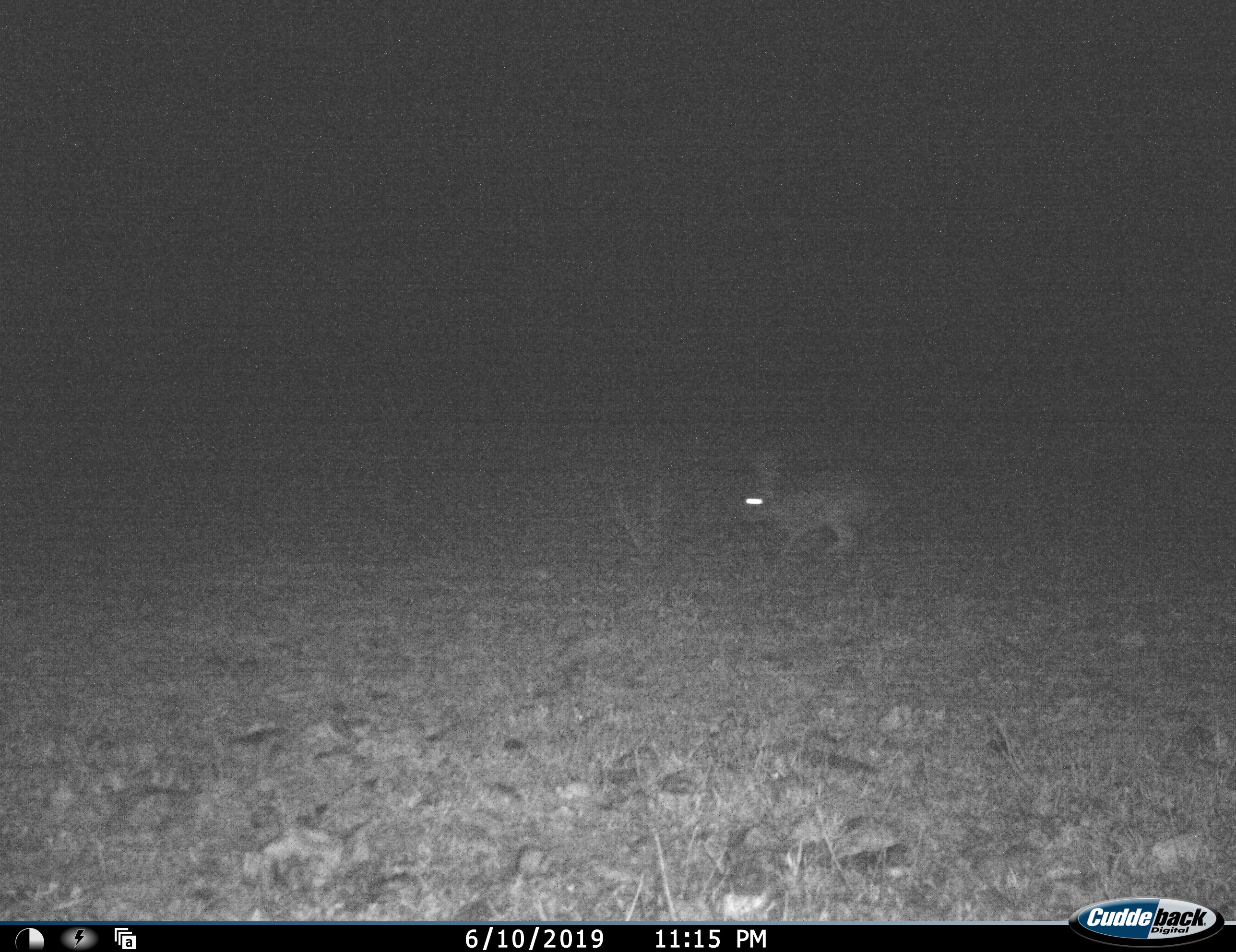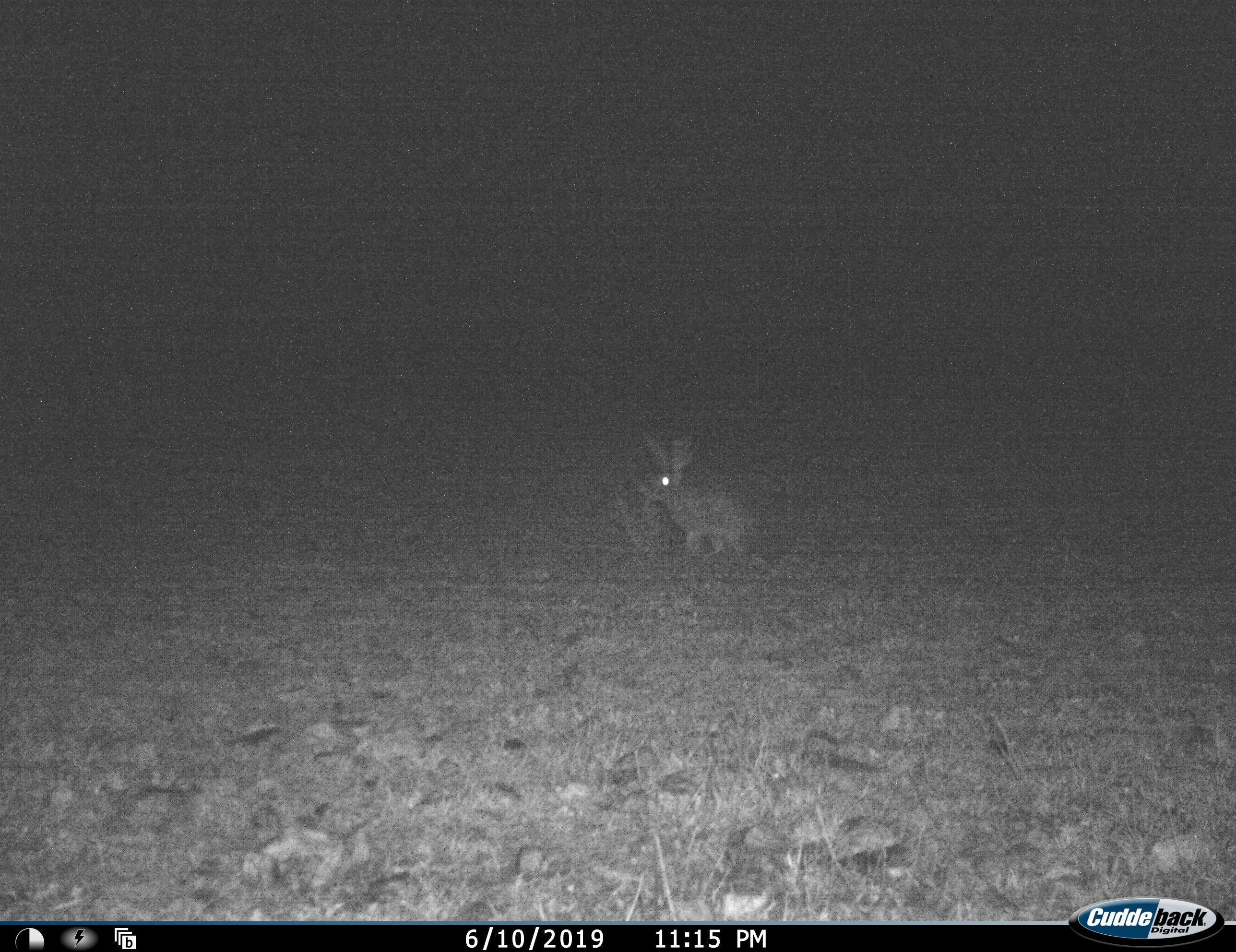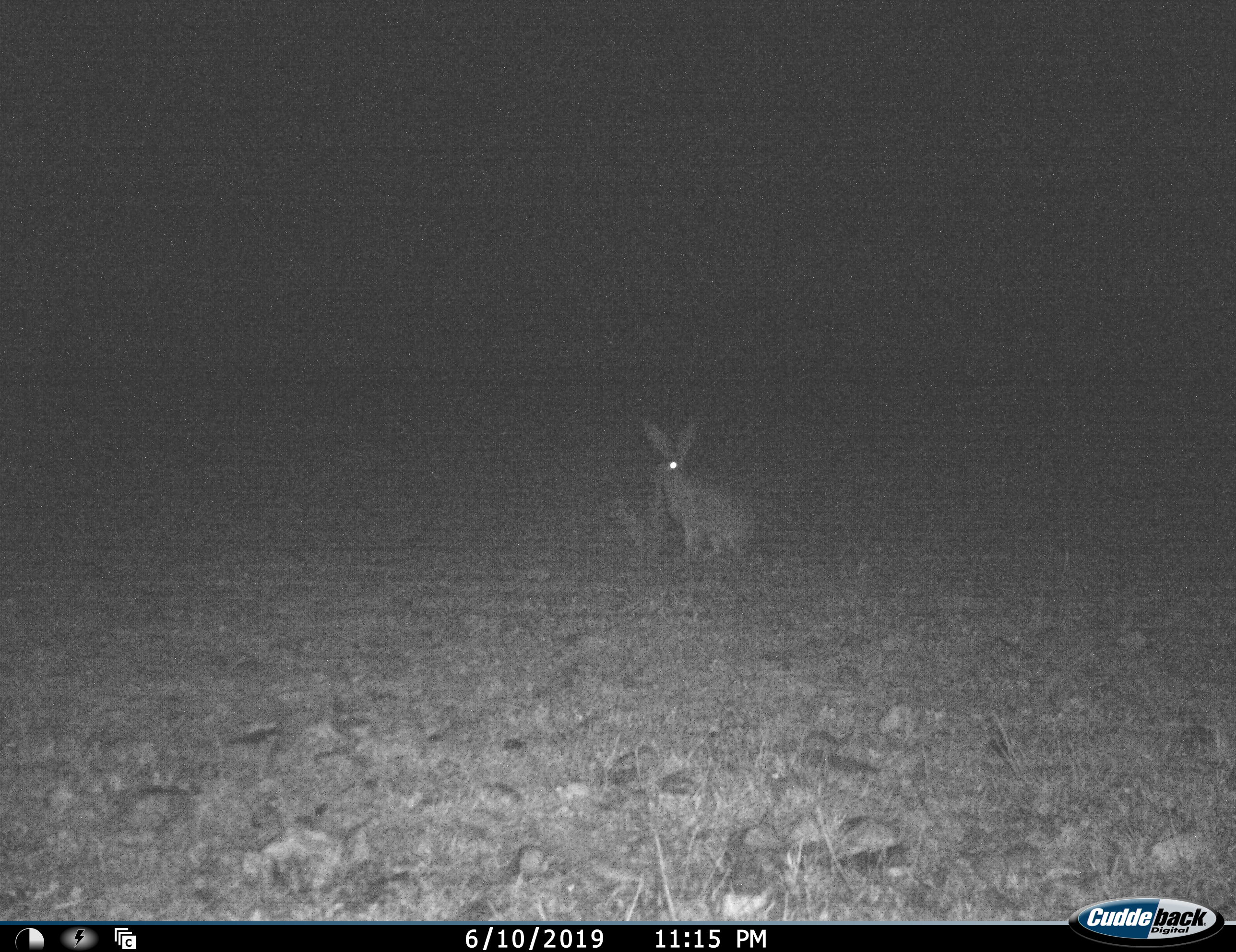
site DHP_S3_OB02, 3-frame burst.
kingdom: Animalia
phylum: Chordata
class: Mammalia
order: Lagomorpha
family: Leporidae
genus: Lepus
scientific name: Lepus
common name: hare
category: hareunknown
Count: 1.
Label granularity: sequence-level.